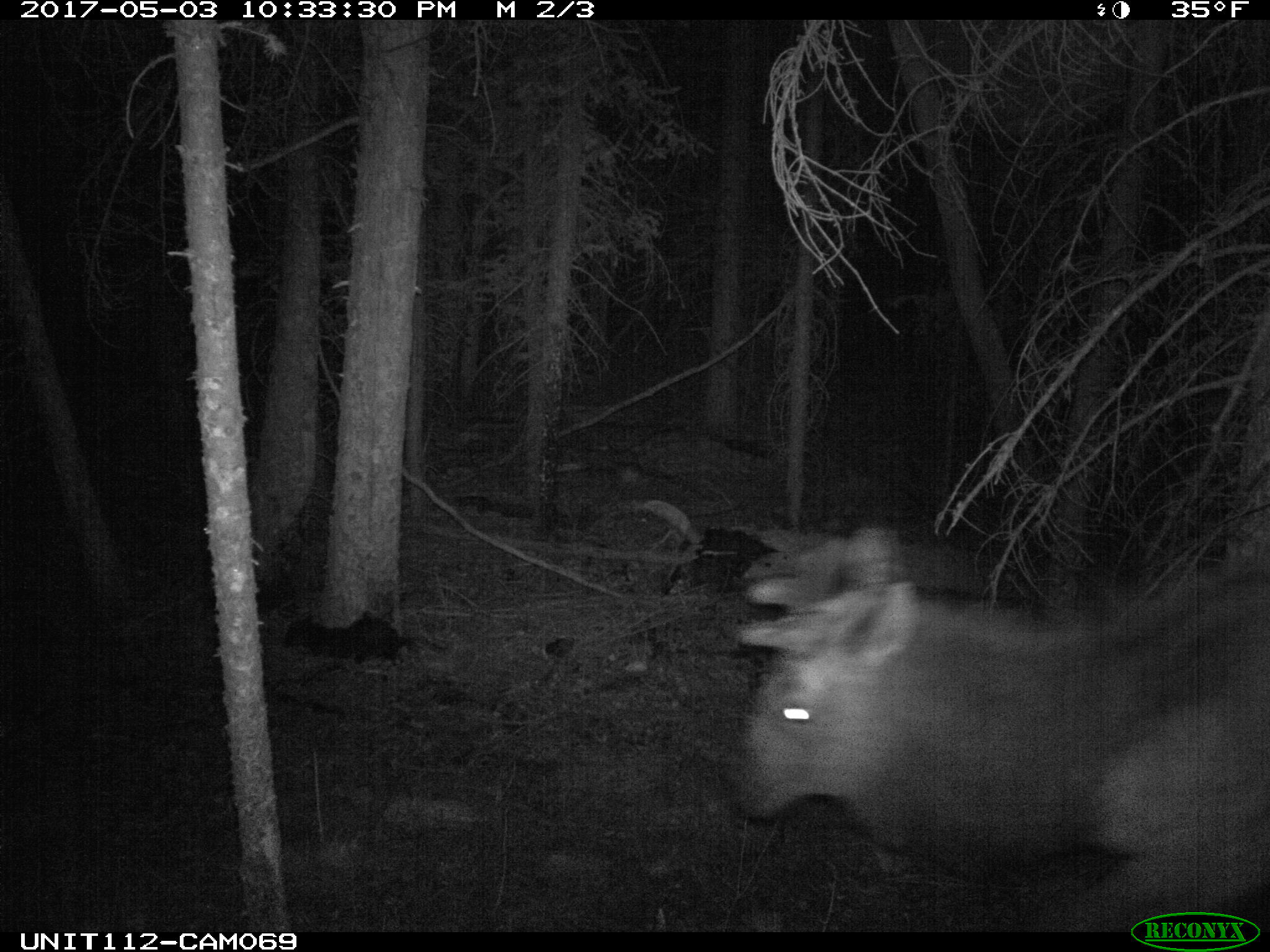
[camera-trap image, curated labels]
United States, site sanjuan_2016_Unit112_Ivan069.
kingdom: Animalia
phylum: Chordata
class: Mammalia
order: Artiodactyla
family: Cervidae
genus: Cervus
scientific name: Cervus elaphus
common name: red deer